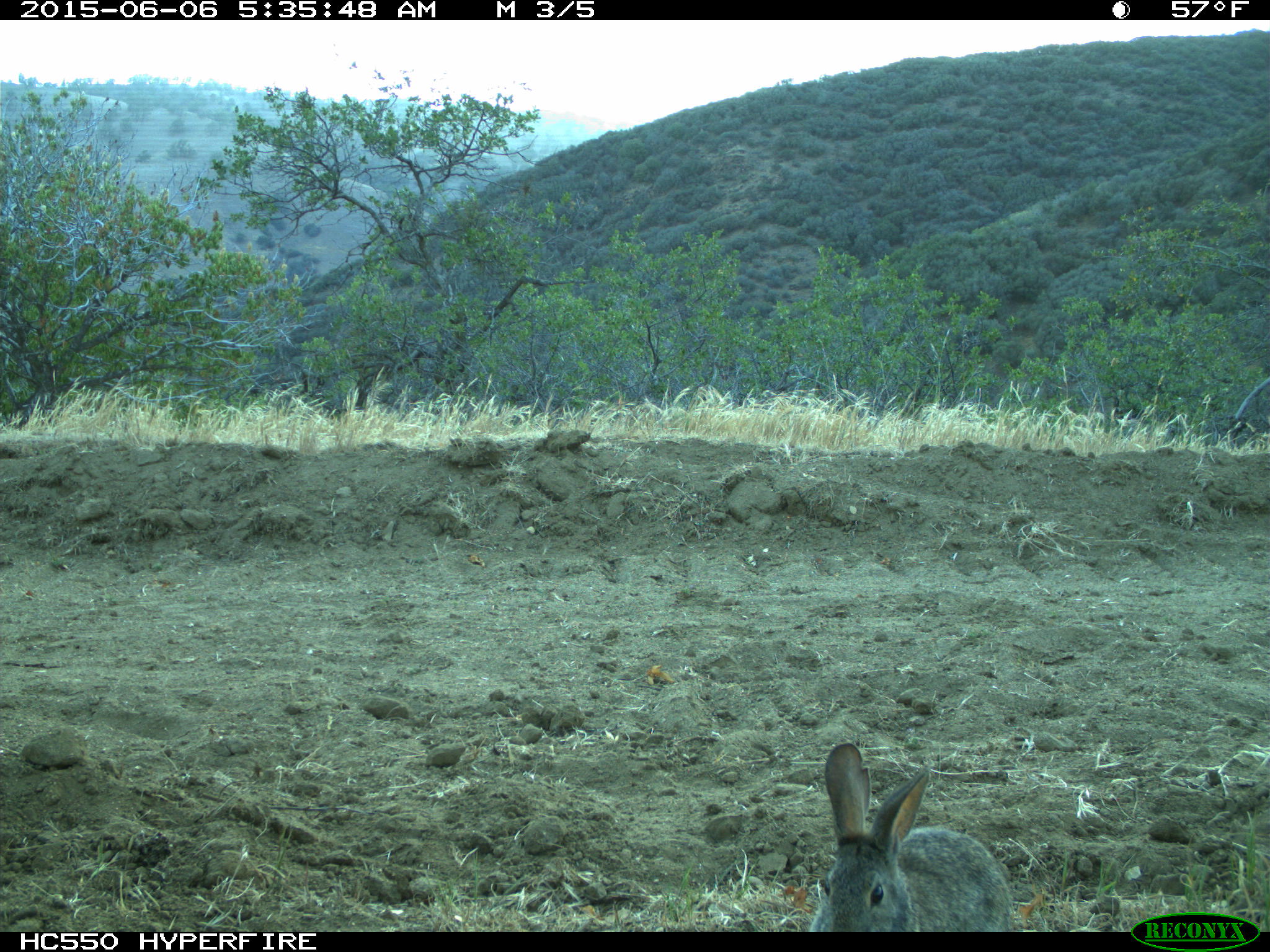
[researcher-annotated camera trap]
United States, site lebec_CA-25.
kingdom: Animalia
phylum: Chordata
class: Mammalia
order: Lagomorpha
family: Leporidae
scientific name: Leporidae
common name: rabbits and hares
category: unidentified rabbit